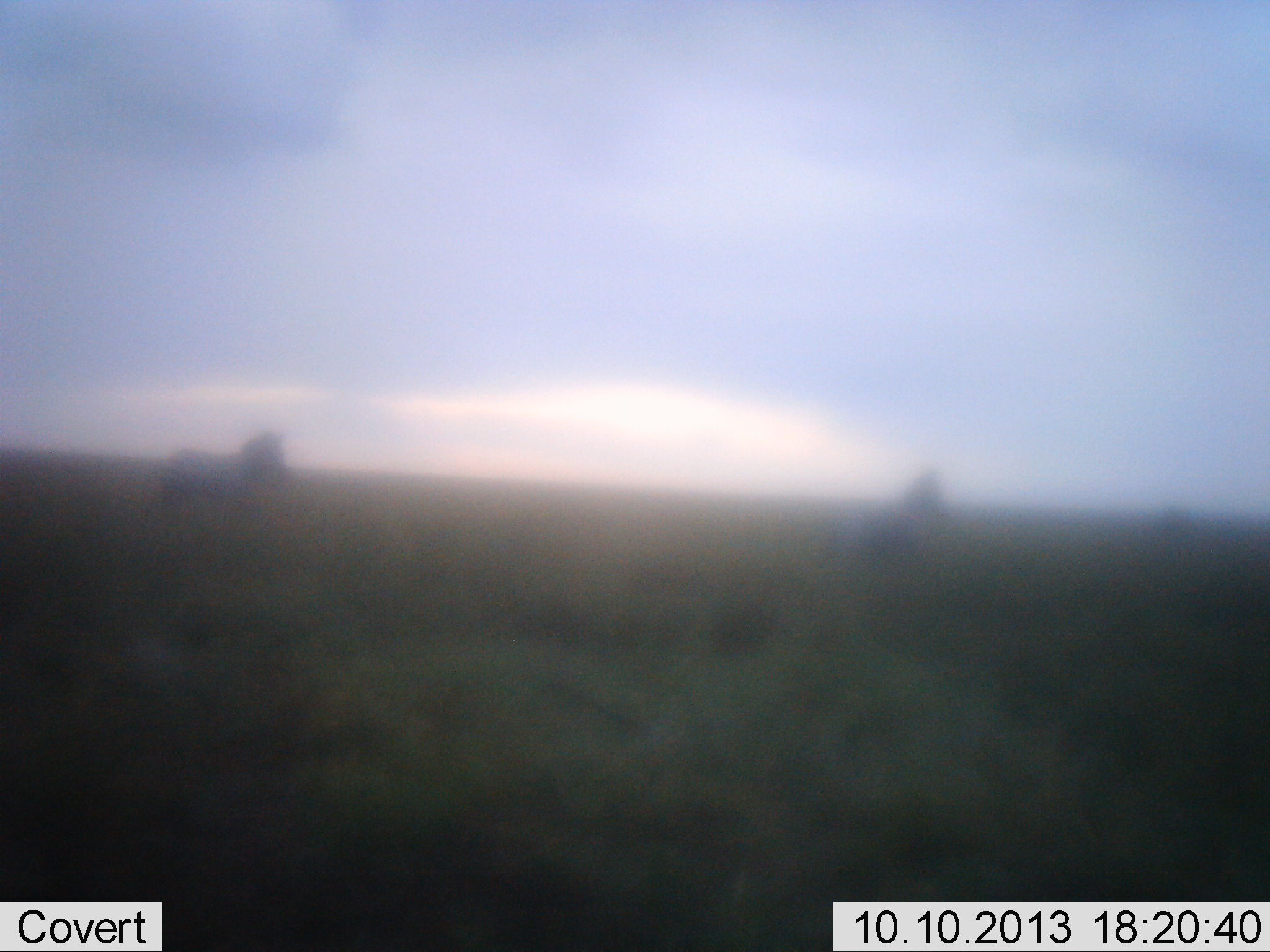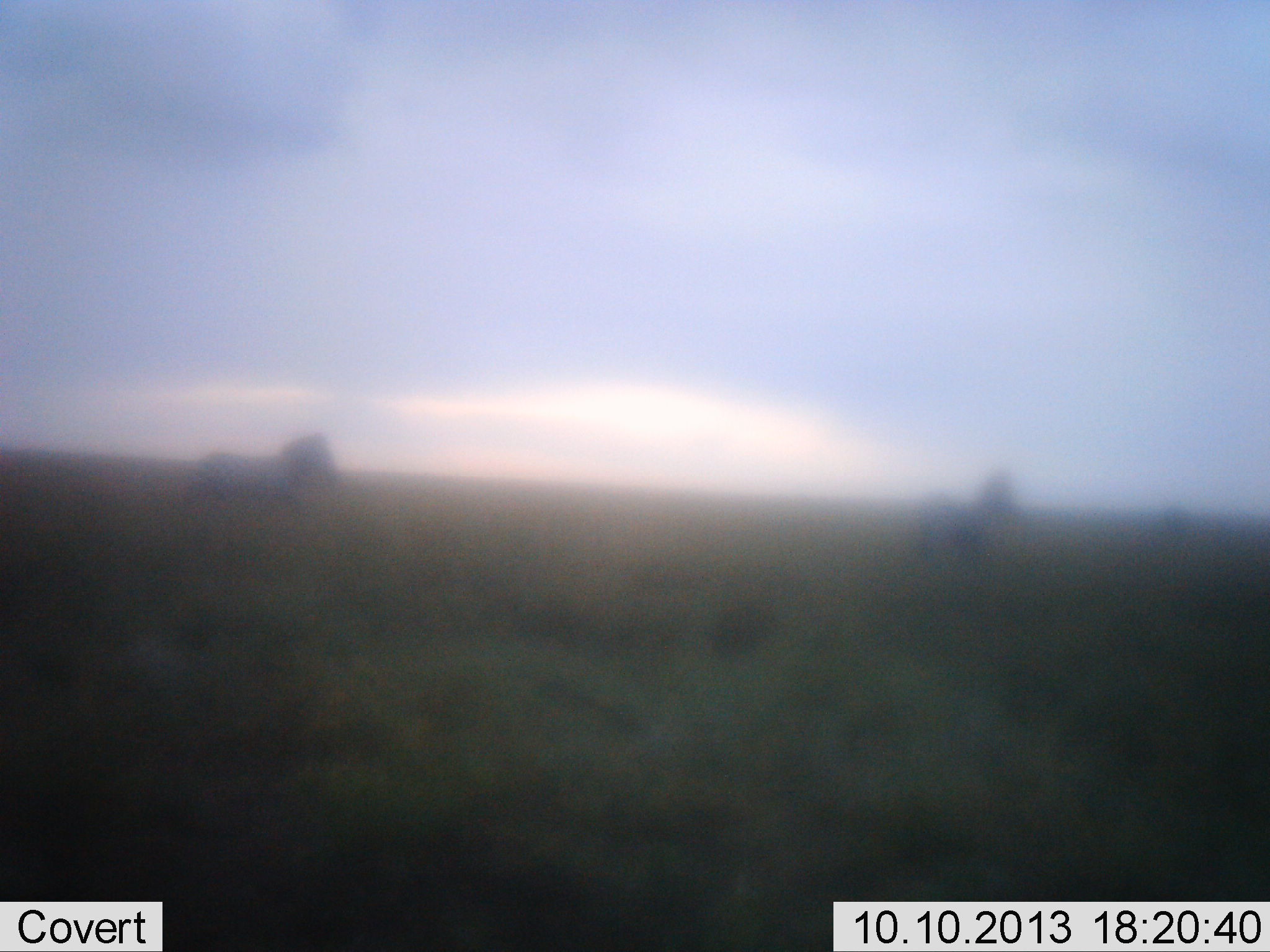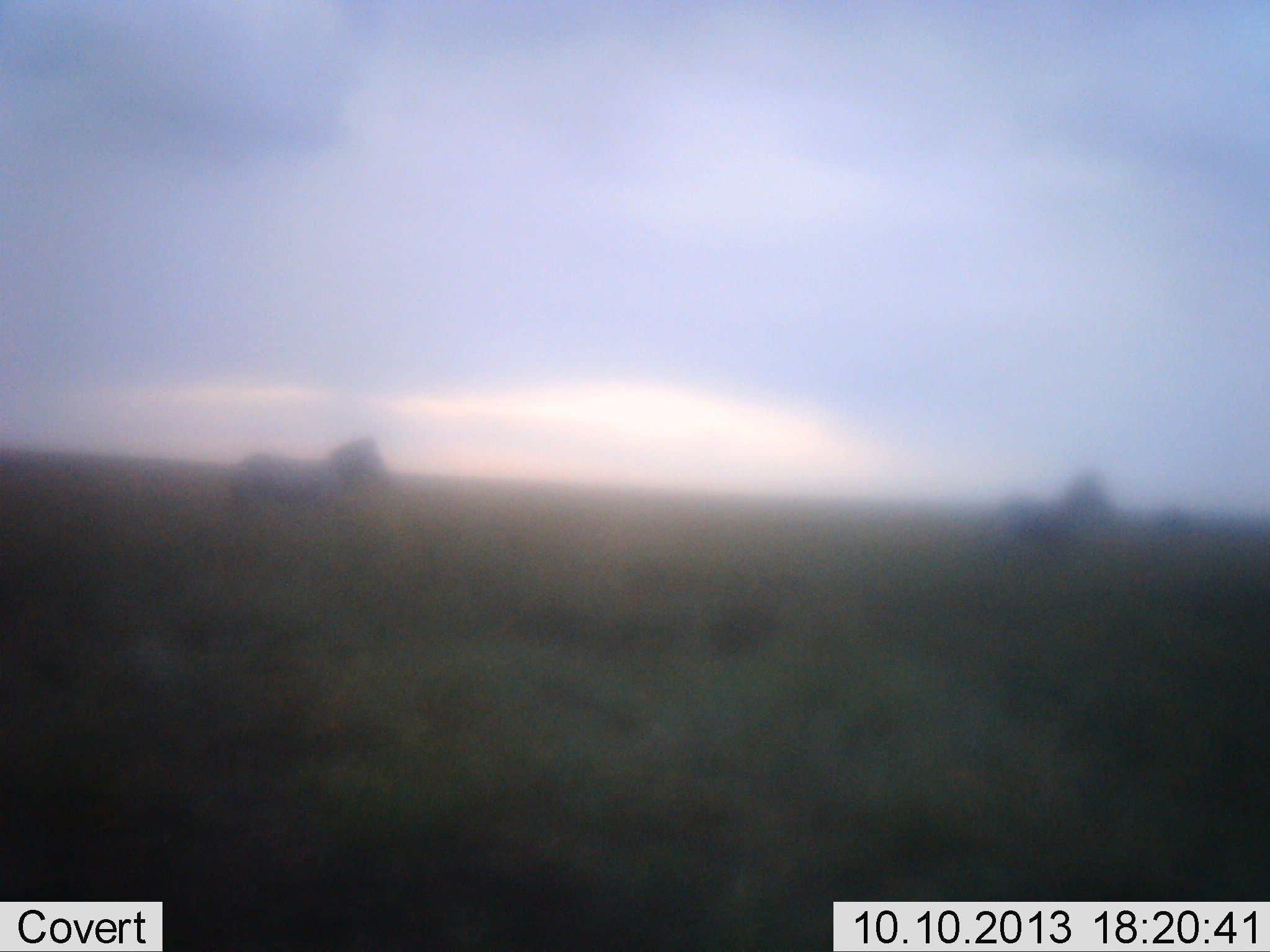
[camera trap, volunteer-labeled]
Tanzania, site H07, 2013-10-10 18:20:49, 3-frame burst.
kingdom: Animalia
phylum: Chordata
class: Mammalia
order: Perissodactyla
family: Equidae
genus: Equus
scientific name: Equus quagga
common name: plains zebra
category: zebra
Zebra (plains zebra) (Equus quagga), count 2. Behavior (volunteer vote fractions): standing 10%, resting 0%, moving 100%, interacting 0%. Young present (vote fraction): 0%. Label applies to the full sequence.